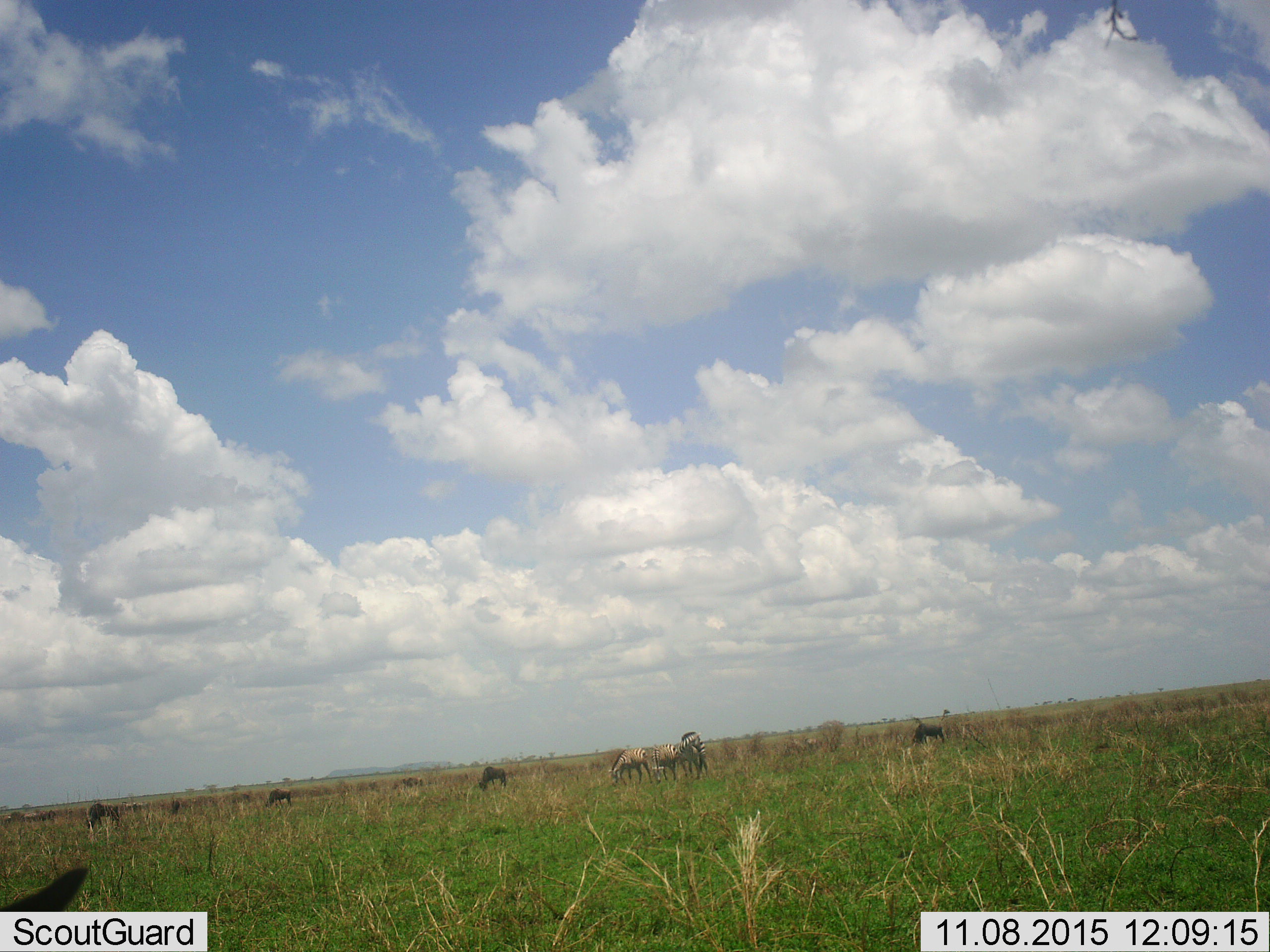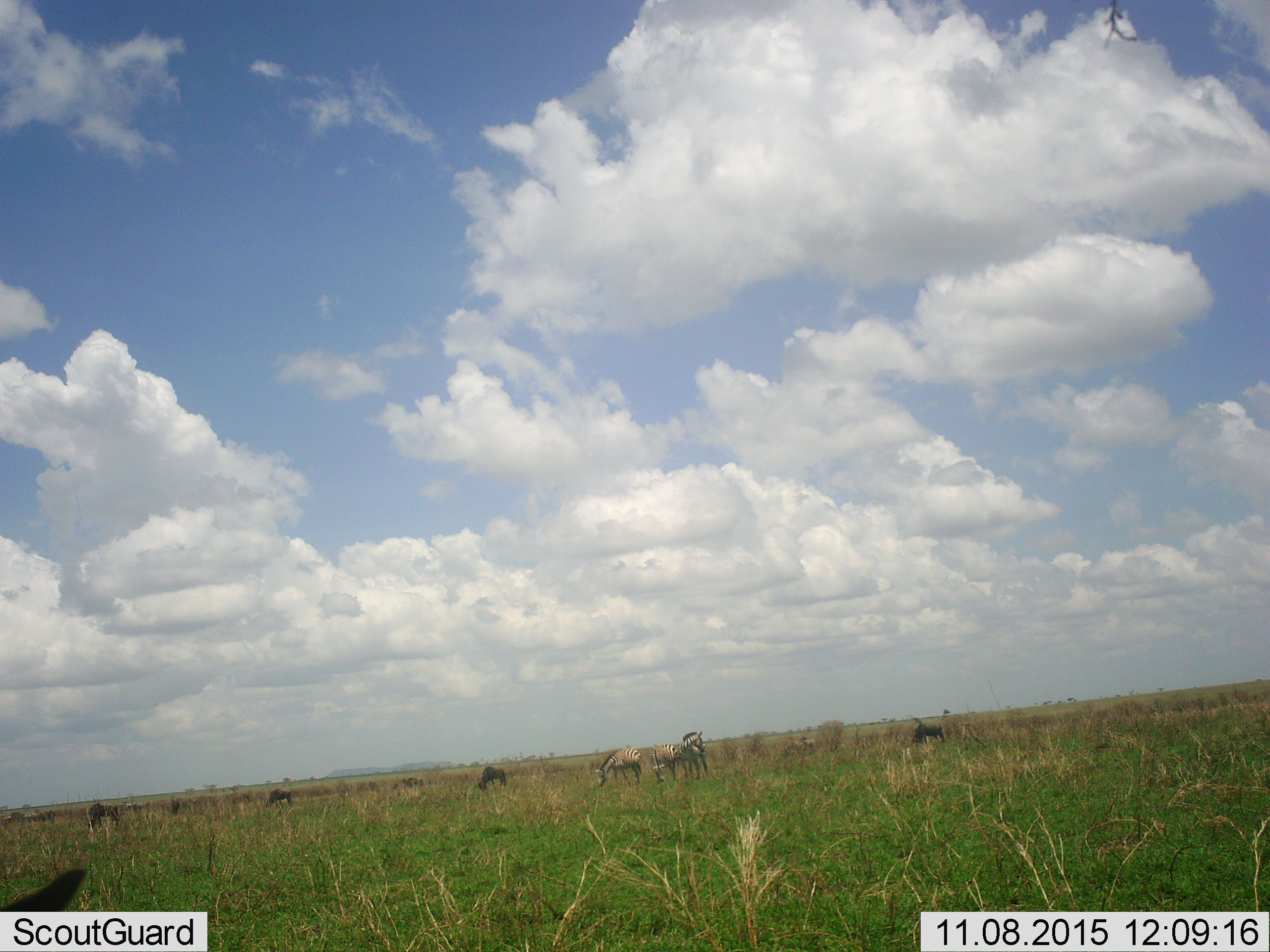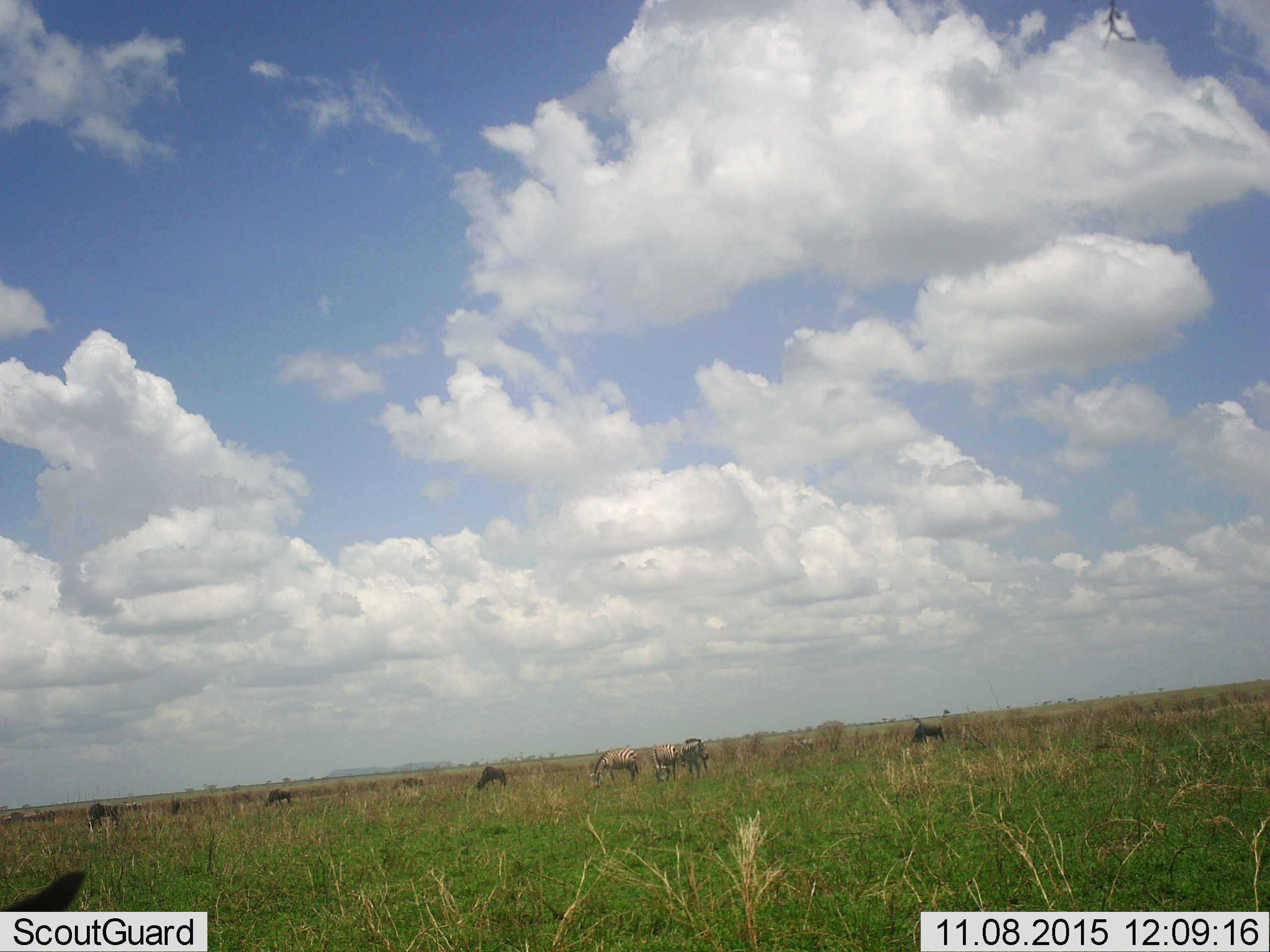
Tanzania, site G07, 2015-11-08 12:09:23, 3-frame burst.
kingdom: Animalia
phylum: Chordata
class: Mammalia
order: Artiodactyla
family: Bovidae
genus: Connochaetes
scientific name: Connochaetes taurinus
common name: blue wildebeest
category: wildebeest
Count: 5.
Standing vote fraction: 33%.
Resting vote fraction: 17%.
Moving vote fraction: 17%.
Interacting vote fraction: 0%.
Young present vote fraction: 0%.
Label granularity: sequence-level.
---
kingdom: Animalia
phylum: Chordata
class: Mammalia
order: Perissodactyla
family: Equidae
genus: Equus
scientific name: Equus quagga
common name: plains zebra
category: zebra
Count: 3.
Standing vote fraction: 44%.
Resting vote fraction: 0%.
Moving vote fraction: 22%.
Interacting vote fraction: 11%.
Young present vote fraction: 0%.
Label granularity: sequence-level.